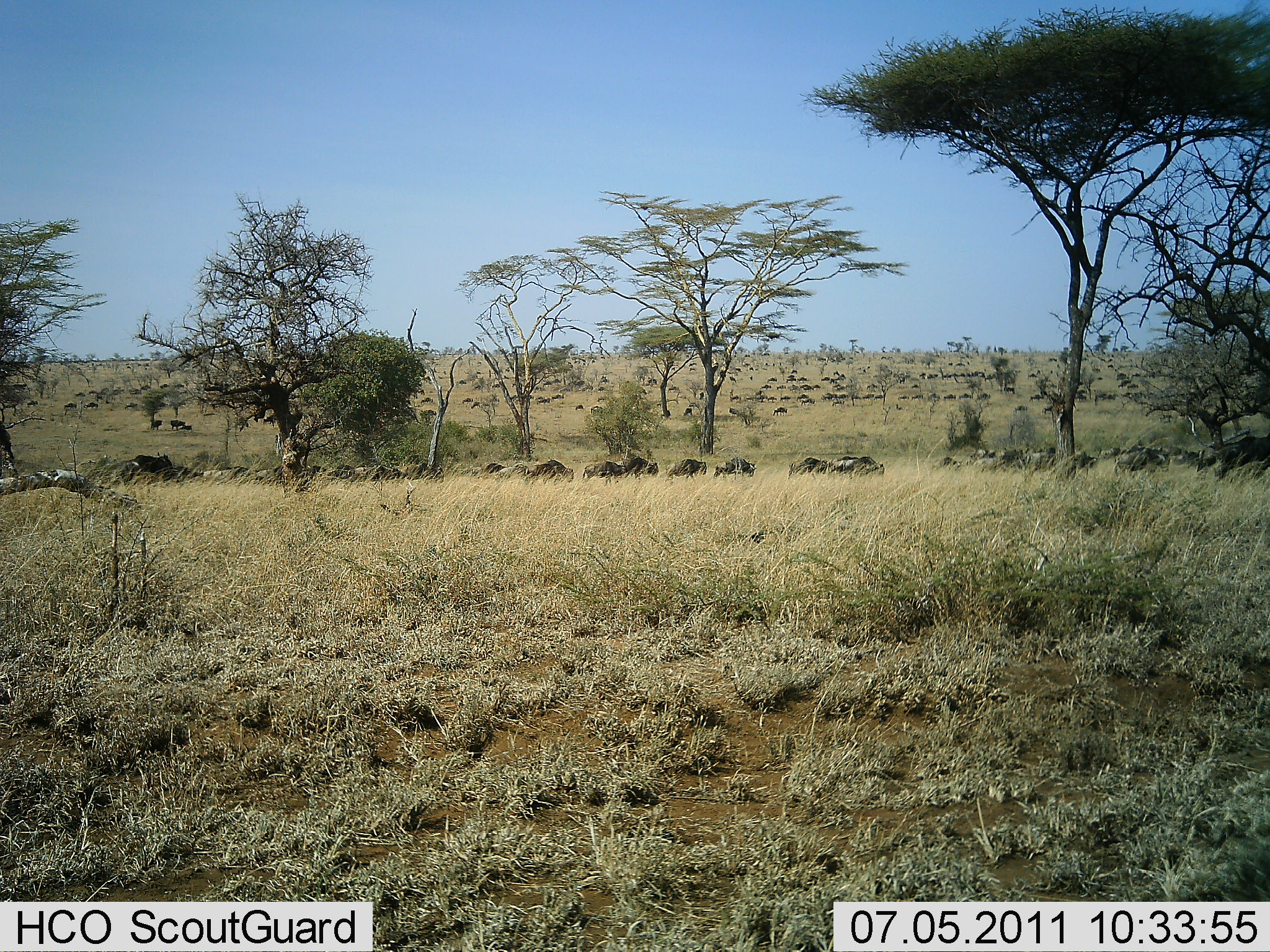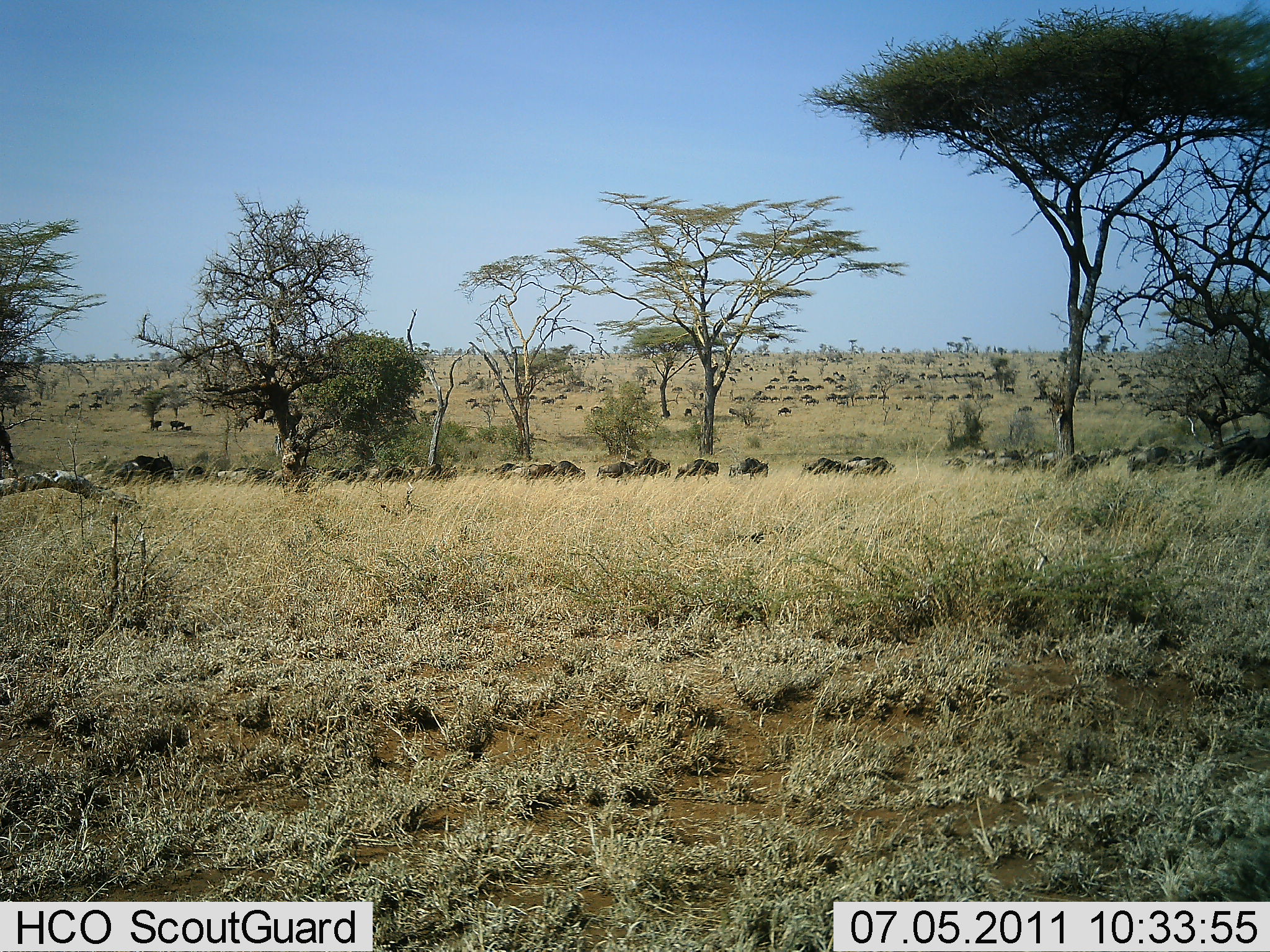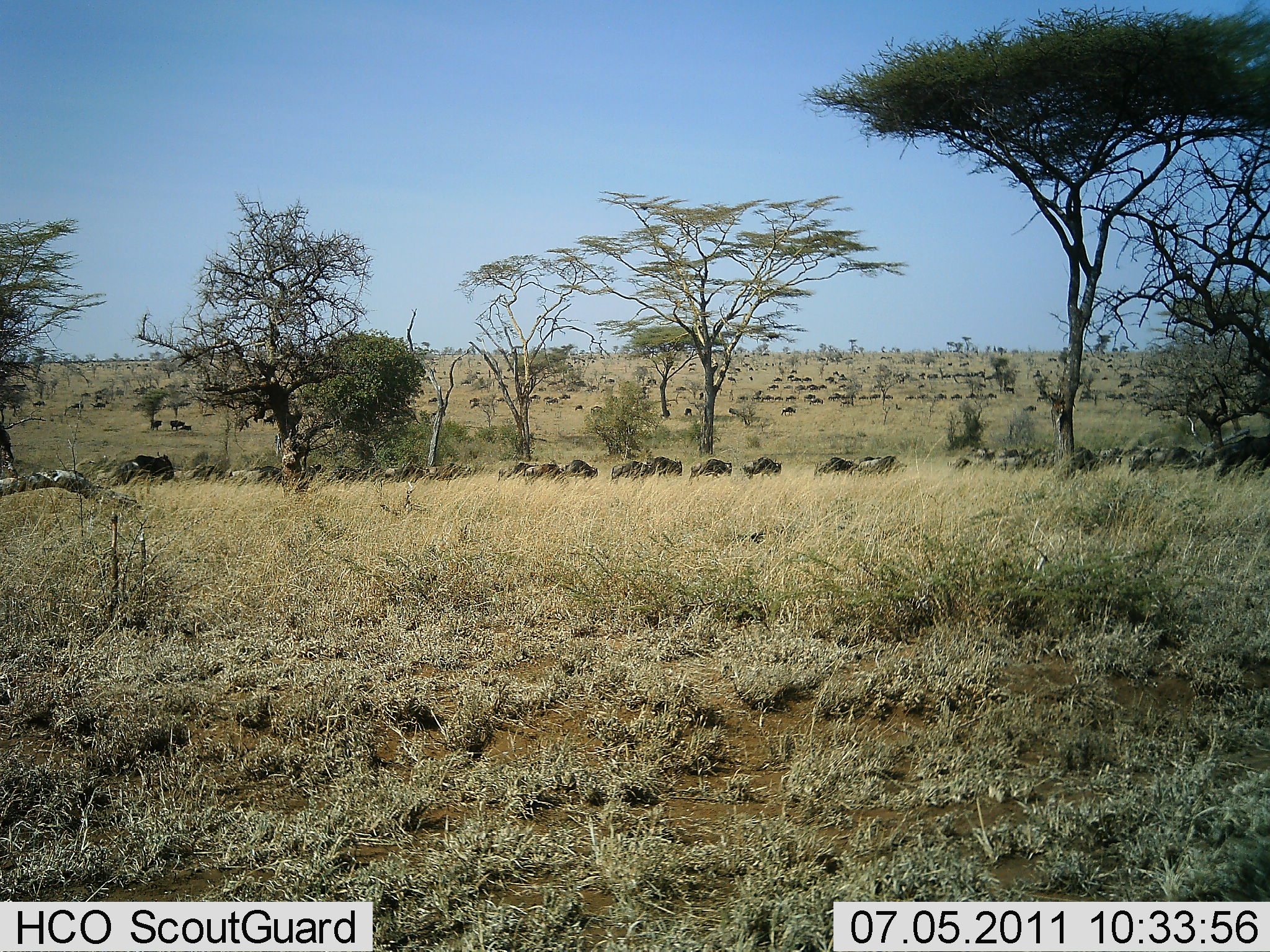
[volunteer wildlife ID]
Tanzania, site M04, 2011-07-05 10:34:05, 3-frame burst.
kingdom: Animalia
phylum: Chordata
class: Mammalia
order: Artiodactyla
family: Bovidae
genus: Connochaetes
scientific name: Connochaetes taurinus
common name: blue wildebeest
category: wildebeest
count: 51+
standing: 0%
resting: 0%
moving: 100%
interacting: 0%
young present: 0%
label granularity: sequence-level